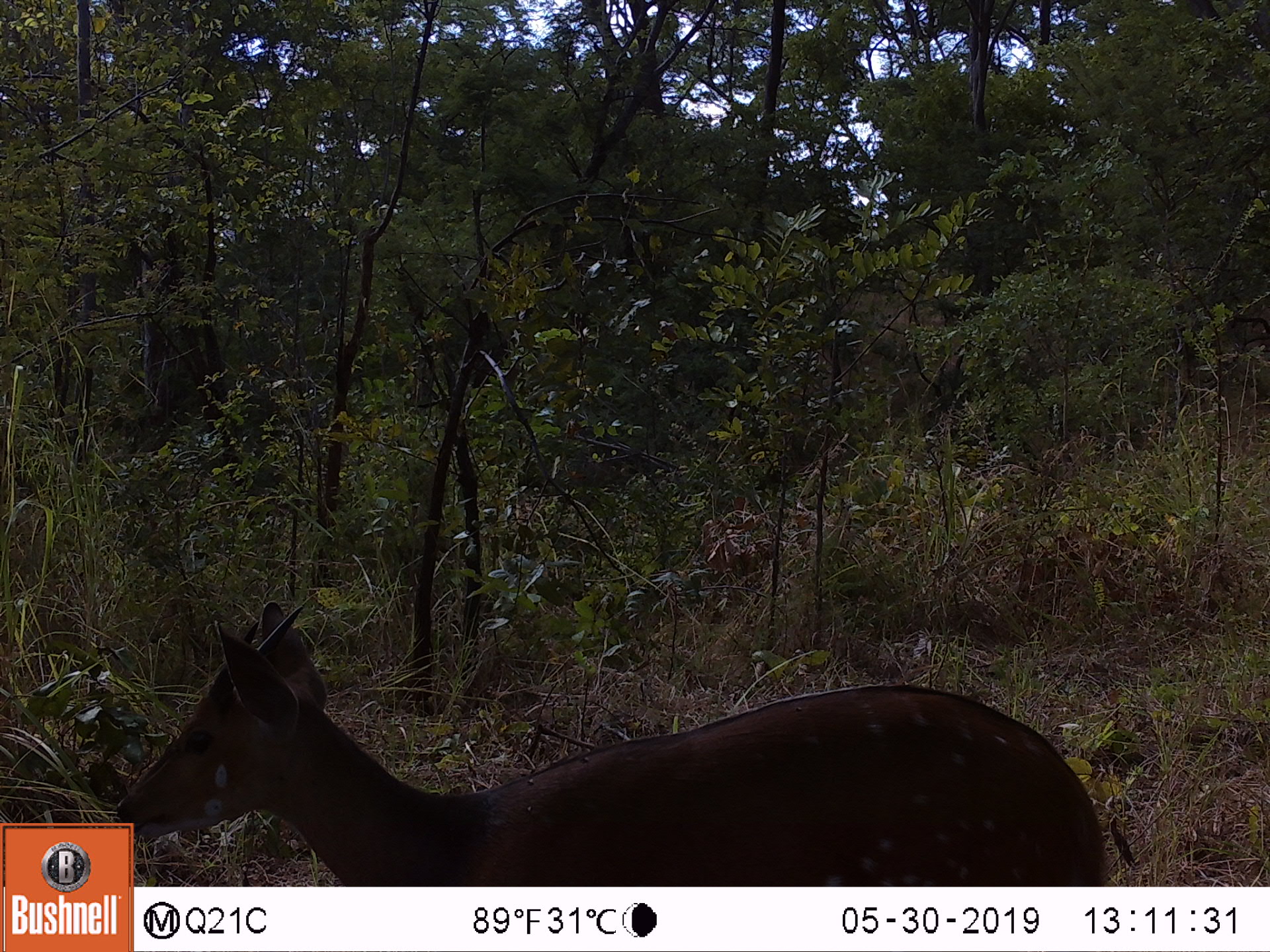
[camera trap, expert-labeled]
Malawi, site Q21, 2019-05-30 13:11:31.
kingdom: Animalia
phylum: Chordata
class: Mammalia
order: Artiodactyla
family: Bovidae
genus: Tragelaphus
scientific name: Tragelaphus sylvaticus sylvaticus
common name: cape bushbuck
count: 1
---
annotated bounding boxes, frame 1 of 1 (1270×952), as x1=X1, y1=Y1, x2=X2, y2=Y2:
cape bushbuck: x1=136, y1=597, x2=1123, y2=883